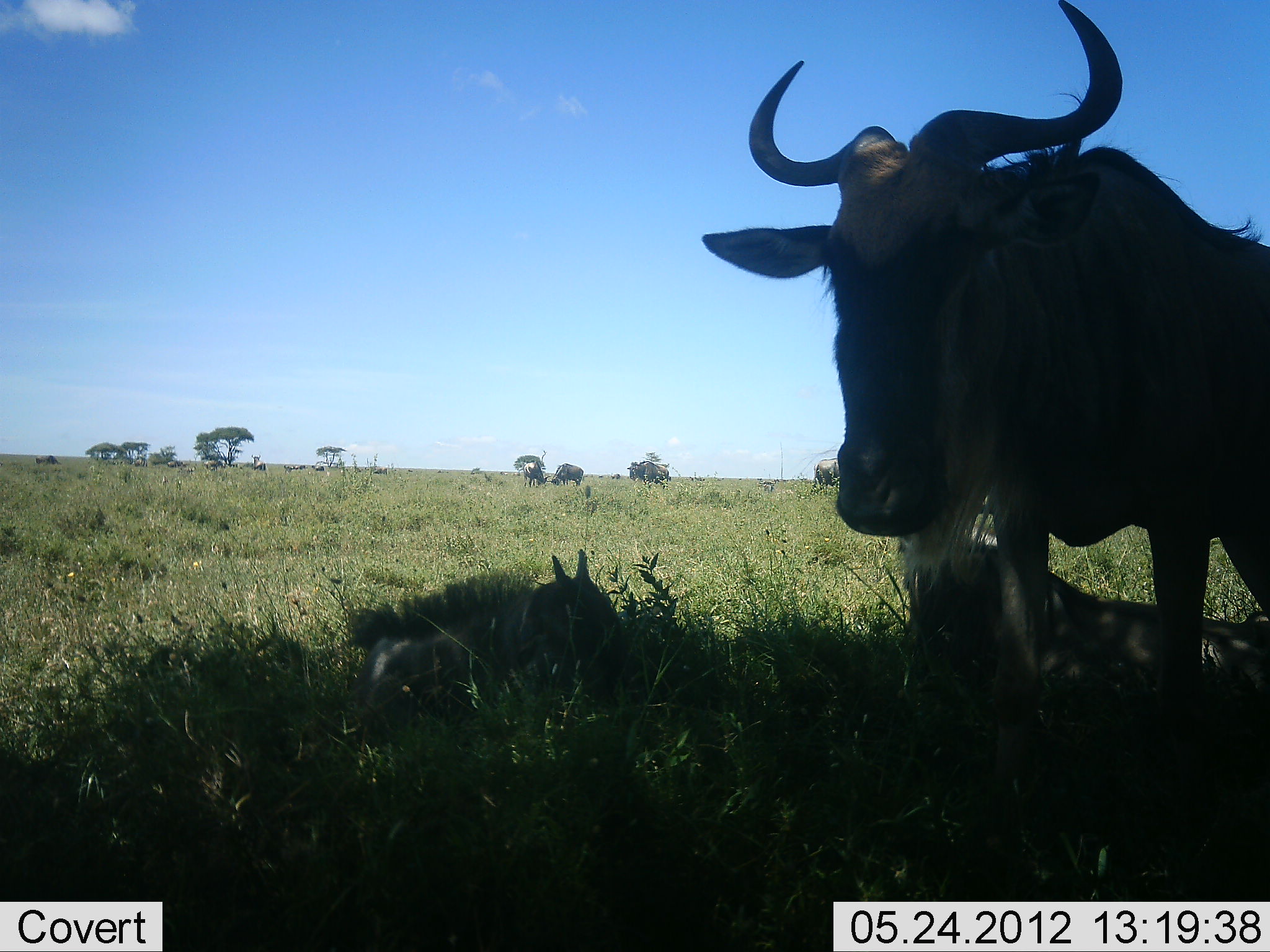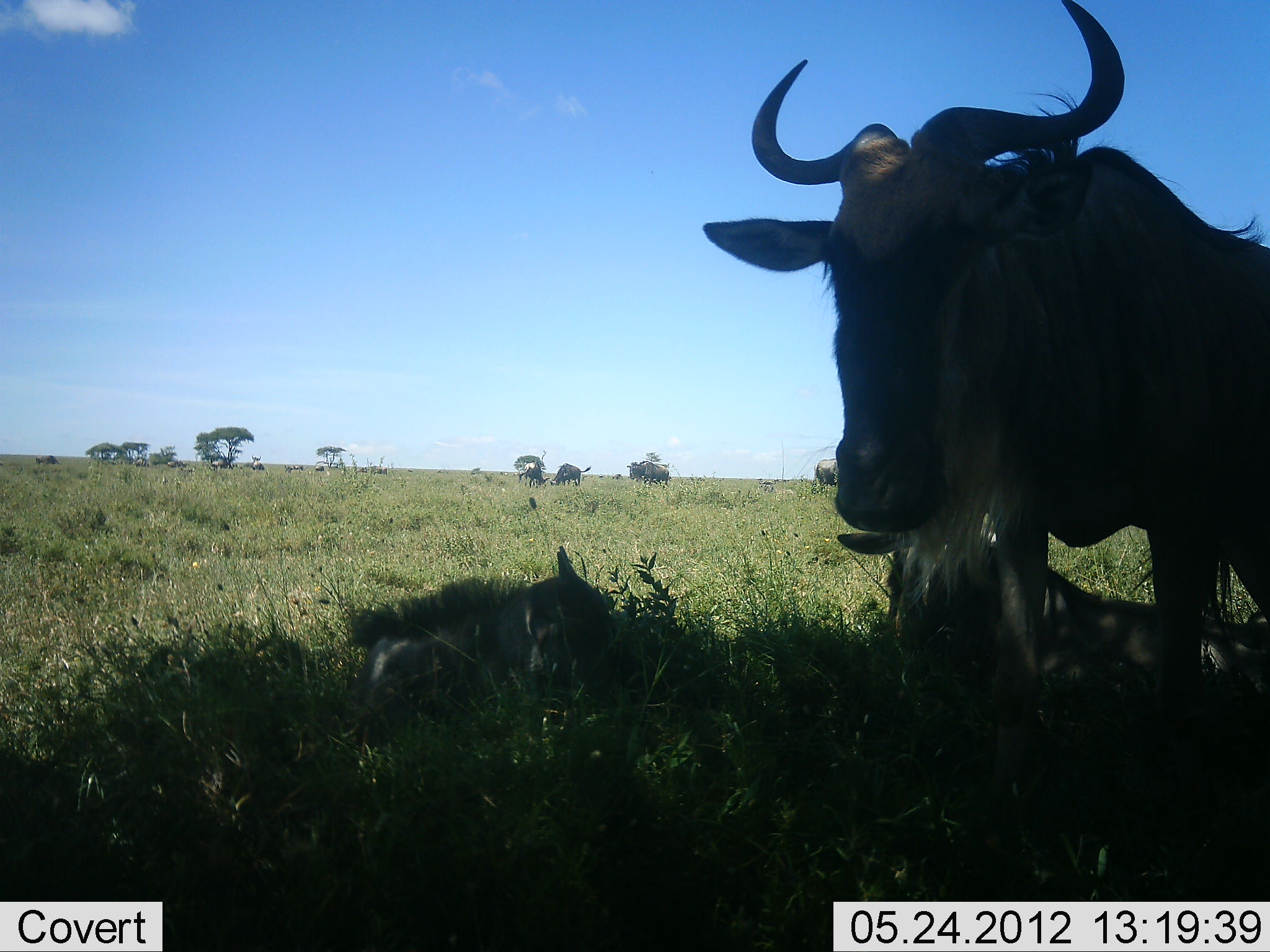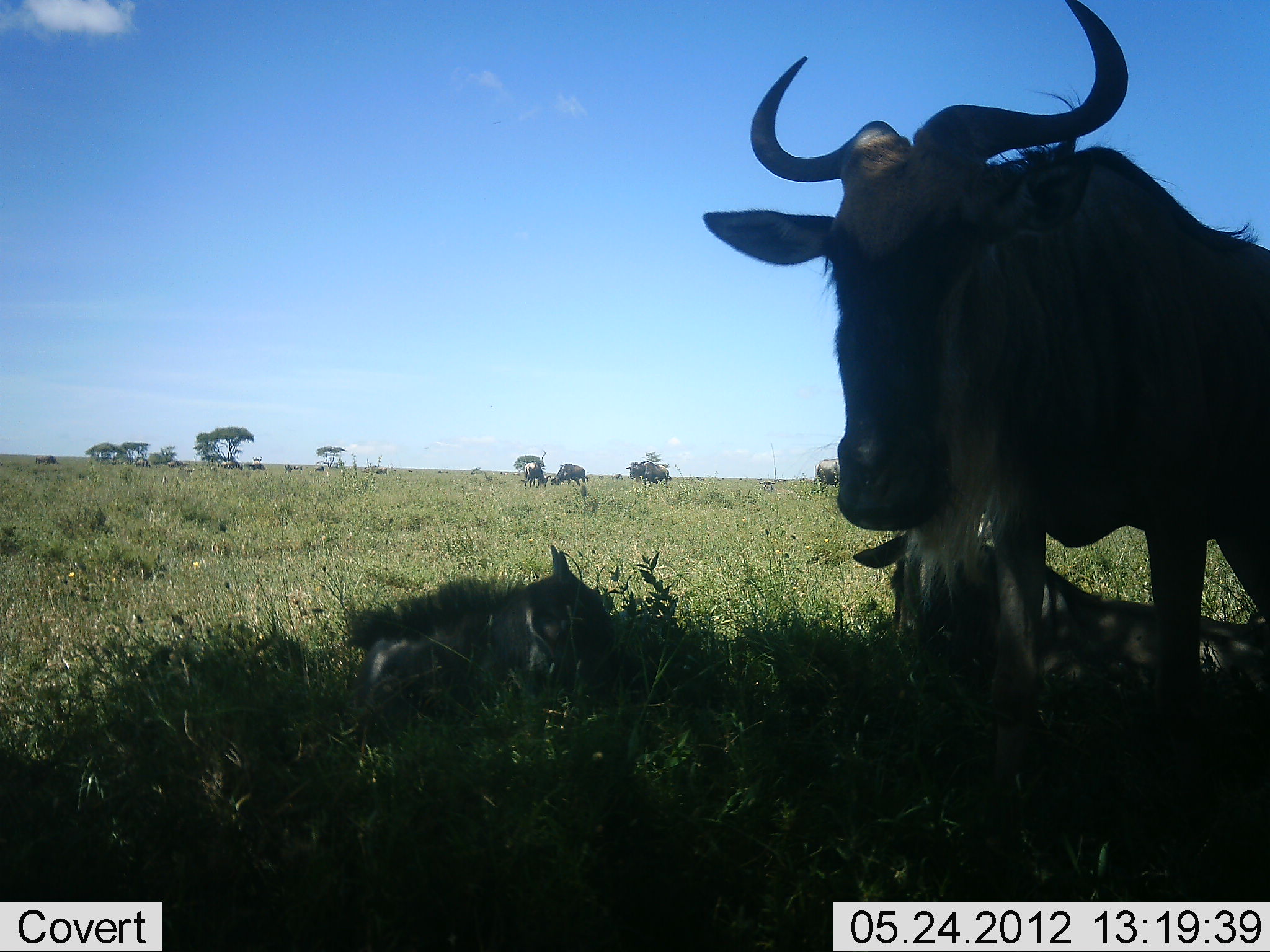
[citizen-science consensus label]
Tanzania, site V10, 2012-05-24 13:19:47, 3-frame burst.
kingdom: Animalia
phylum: Chordata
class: Mammalia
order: Artiodactyla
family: Bovidae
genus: Connochaetes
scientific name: Connochaetes taurinus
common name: blue wildebeest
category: wildebeest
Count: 7.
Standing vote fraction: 73%.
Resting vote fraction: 100%.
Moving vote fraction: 9%.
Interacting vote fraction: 0%.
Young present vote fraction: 82%.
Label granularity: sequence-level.